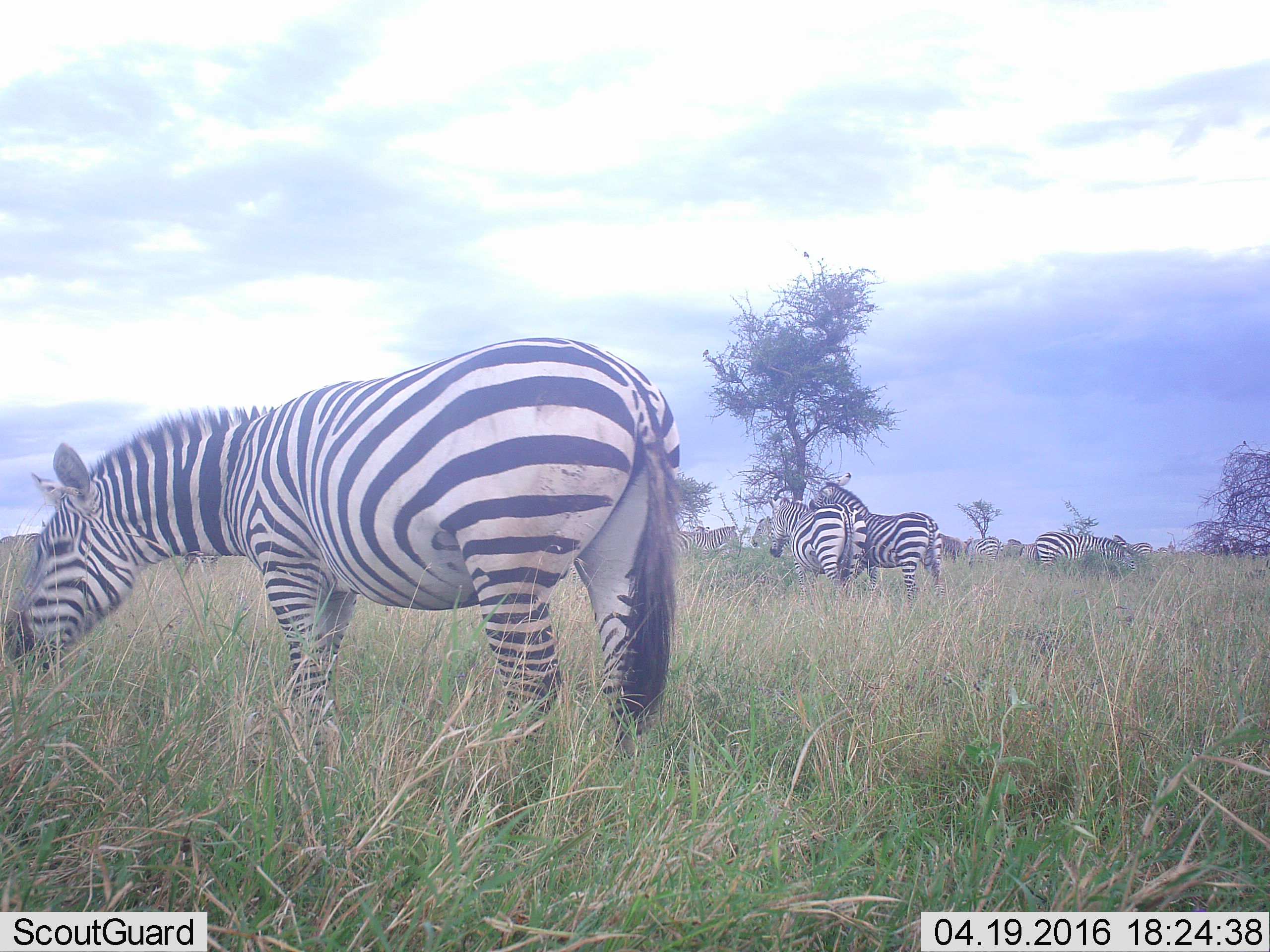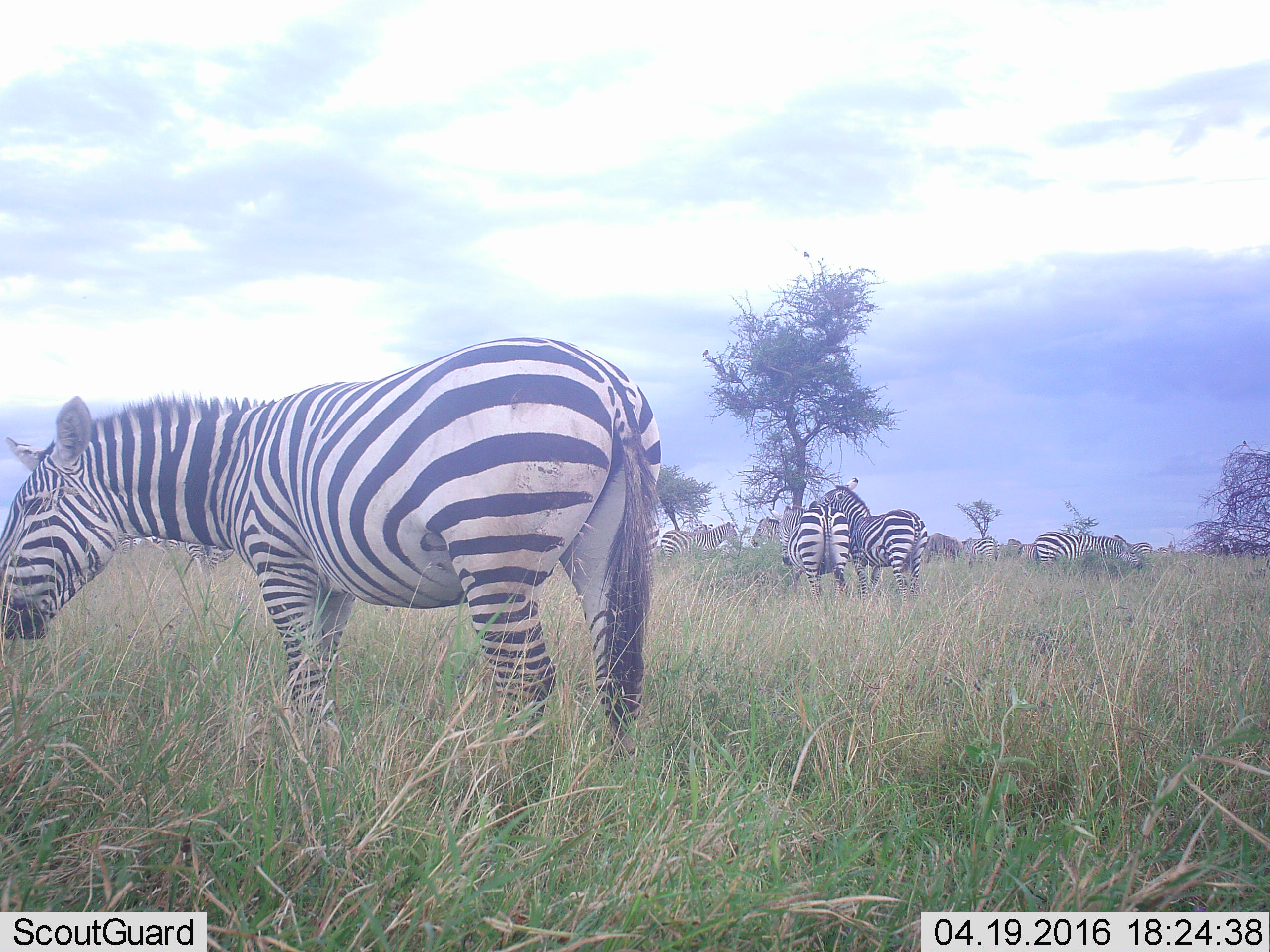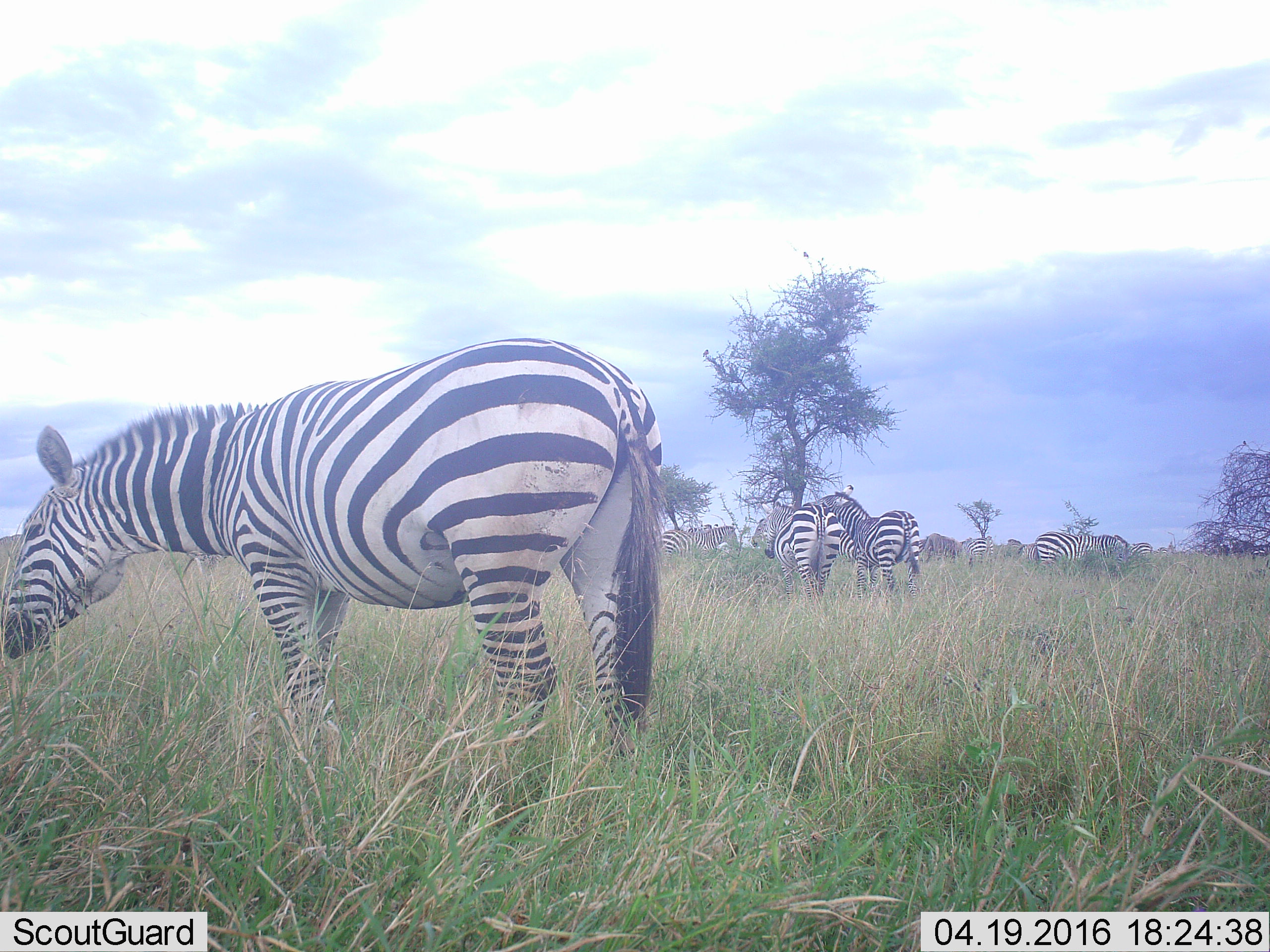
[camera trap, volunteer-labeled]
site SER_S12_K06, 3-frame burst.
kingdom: Animalia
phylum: Chordata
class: Mammalia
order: Perissodactyla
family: Equidae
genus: Equus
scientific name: Equus quagga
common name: plains zebra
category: zebraplains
Zebraplains (plains zebra) (Equus quagga), count 11-50. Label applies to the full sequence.